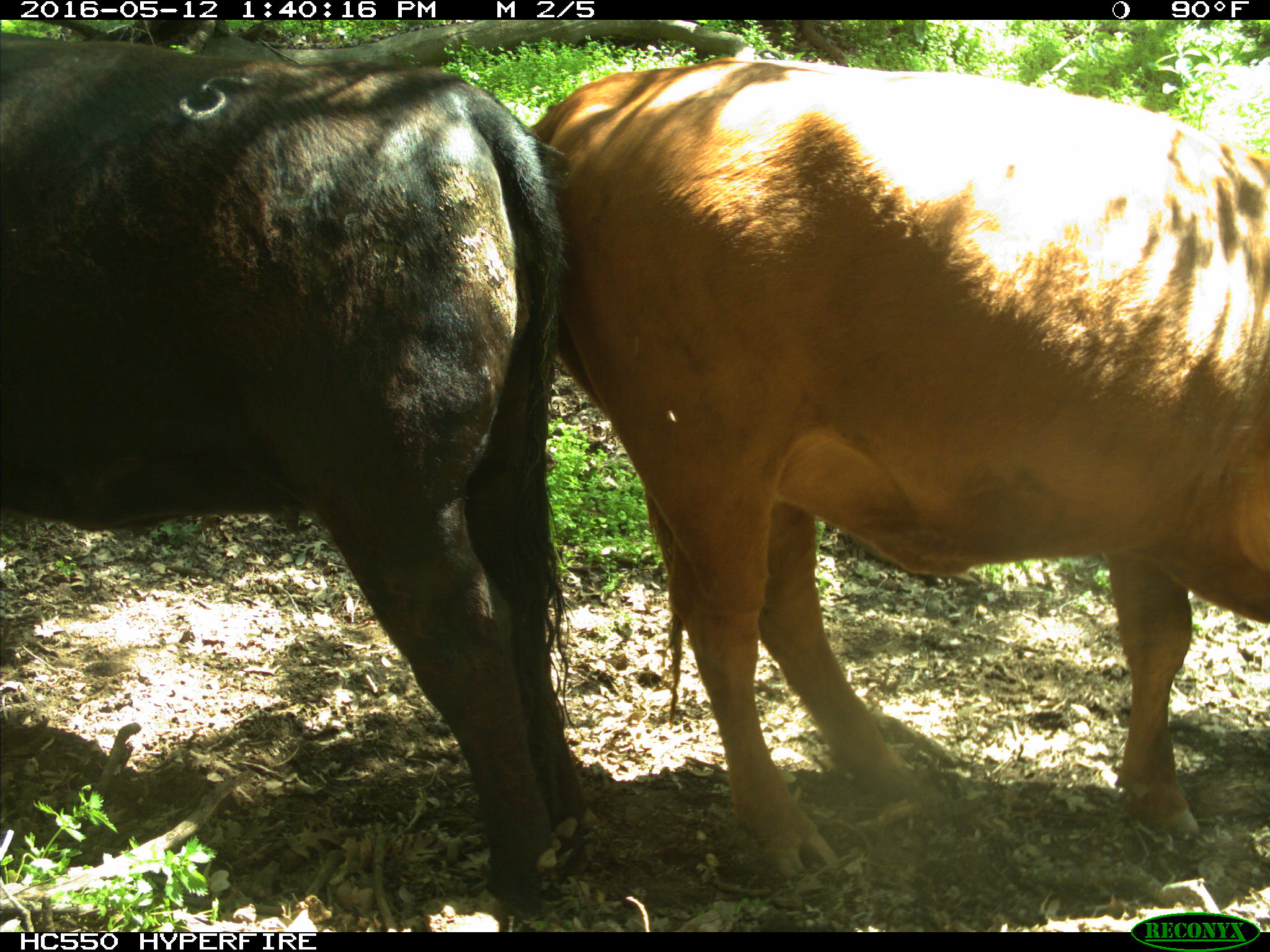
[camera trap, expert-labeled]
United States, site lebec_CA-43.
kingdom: Animalia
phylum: Chordata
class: Mammalia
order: Artiodactyla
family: Bovidae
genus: Bos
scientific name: Bos taurus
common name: domestic cow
Bos taurus (domestic cow).